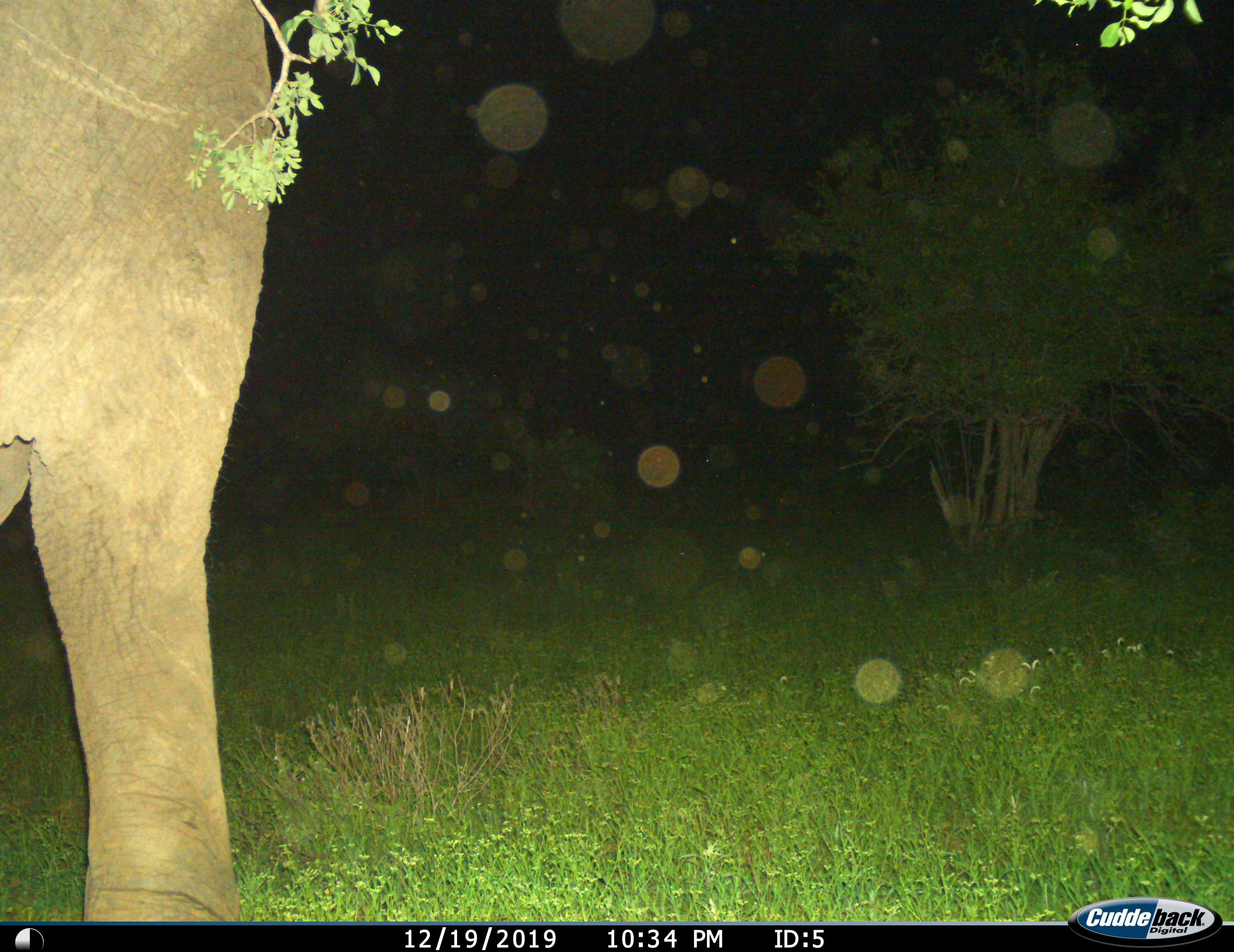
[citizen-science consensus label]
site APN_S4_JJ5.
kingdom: Animalia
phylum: Chordata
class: Mammalia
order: Proboscidea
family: Elephantidae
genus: Loxodonta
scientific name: Loxodonta africana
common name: african bush elephant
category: elephant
Elephant (african bush elephant) (Loxodonta africana), count 1. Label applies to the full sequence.